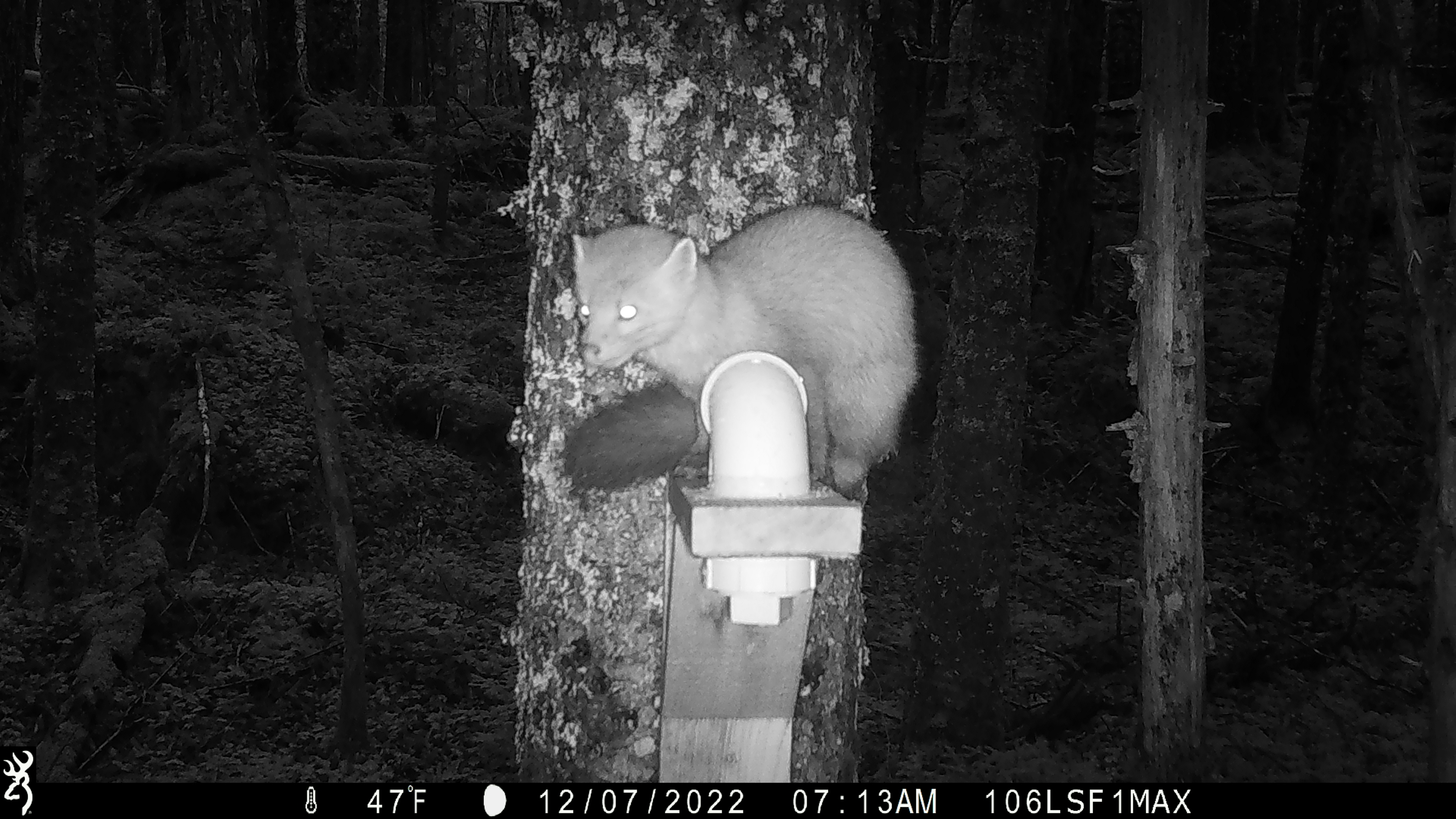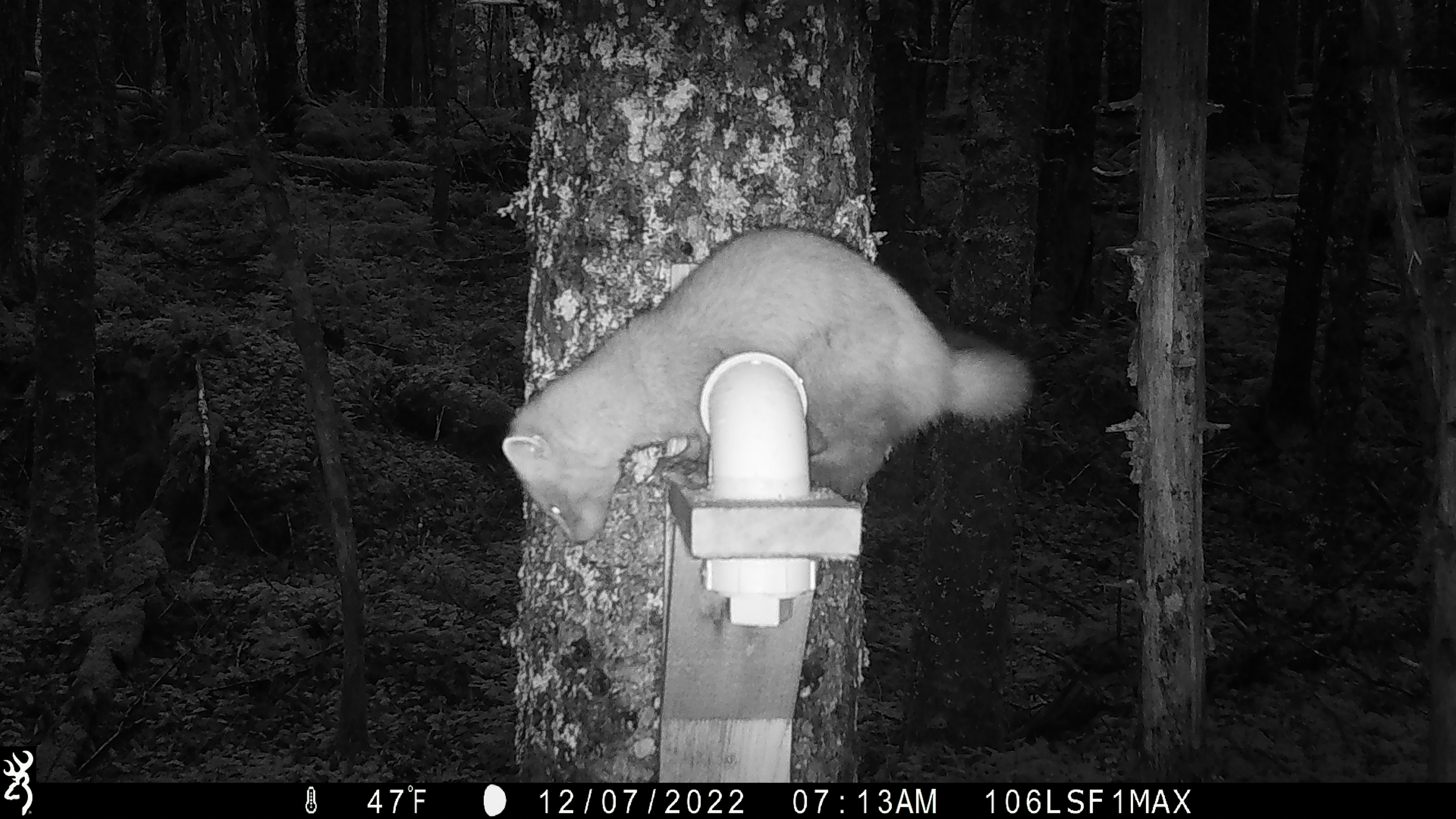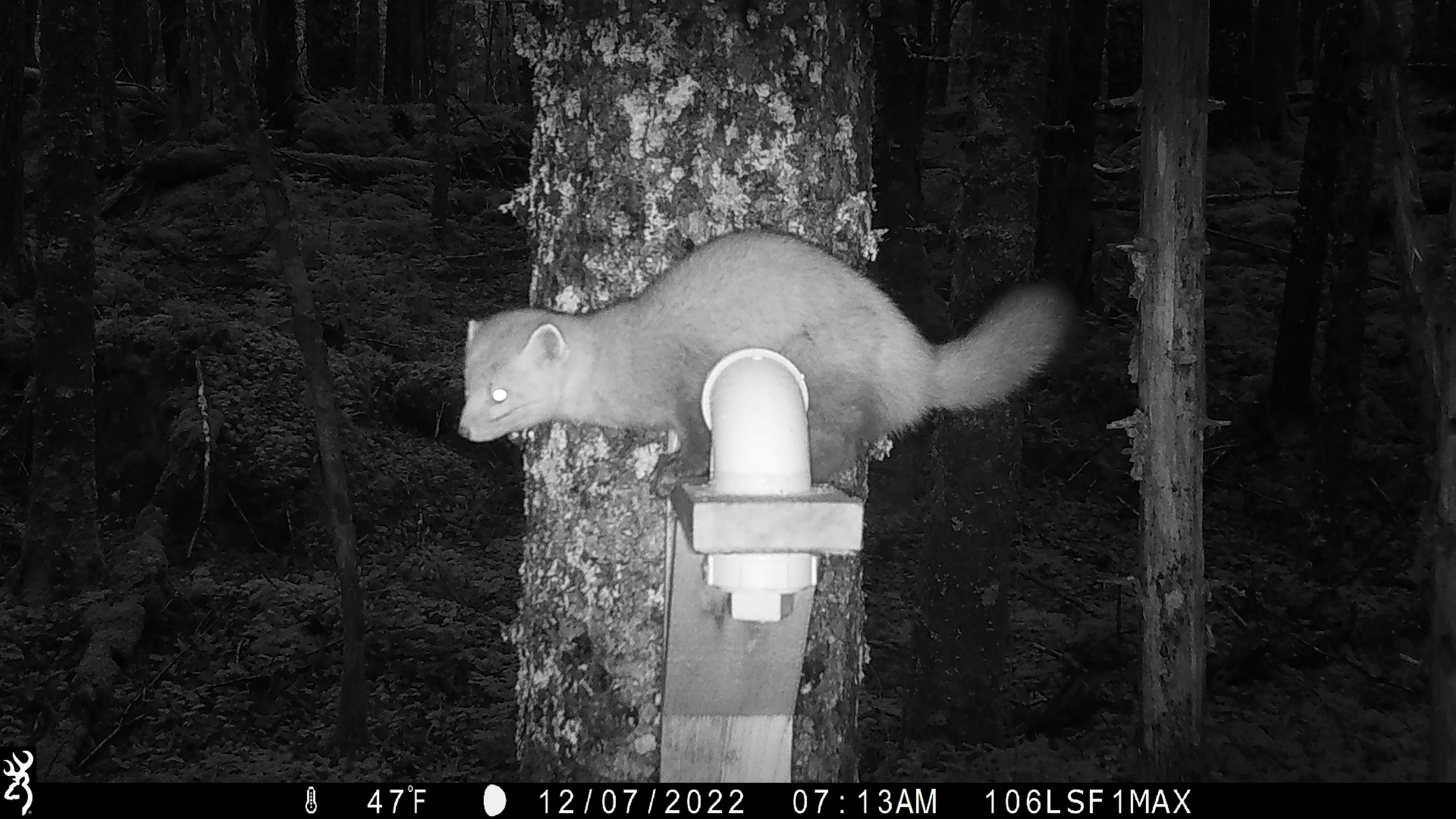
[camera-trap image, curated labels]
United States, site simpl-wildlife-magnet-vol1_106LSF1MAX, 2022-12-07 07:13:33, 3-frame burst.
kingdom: Animalia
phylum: Chordata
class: Mammalia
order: Carnivora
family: Mustelidae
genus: Martes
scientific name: Martes americana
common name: american marten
American marten (Martes americana).